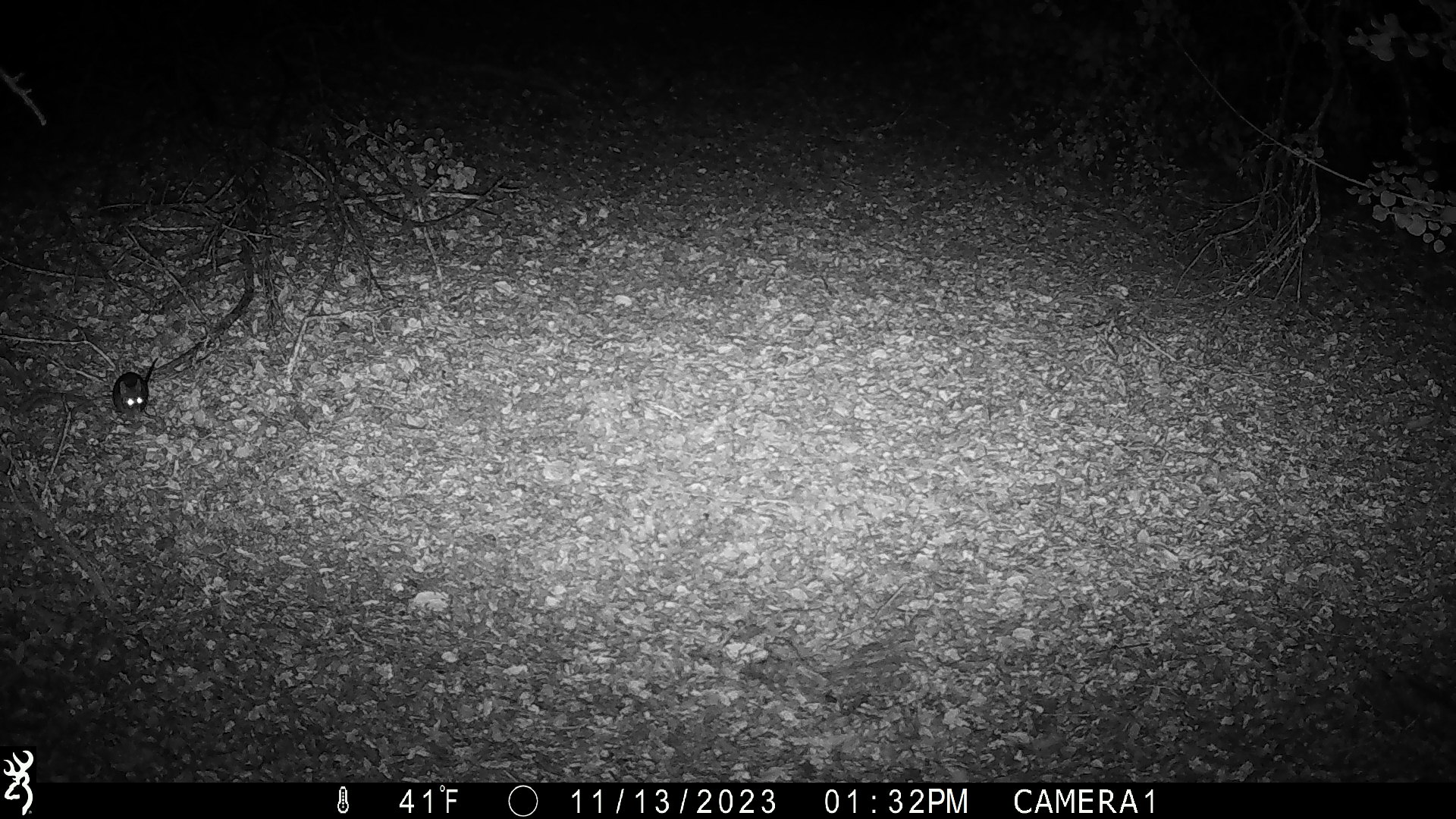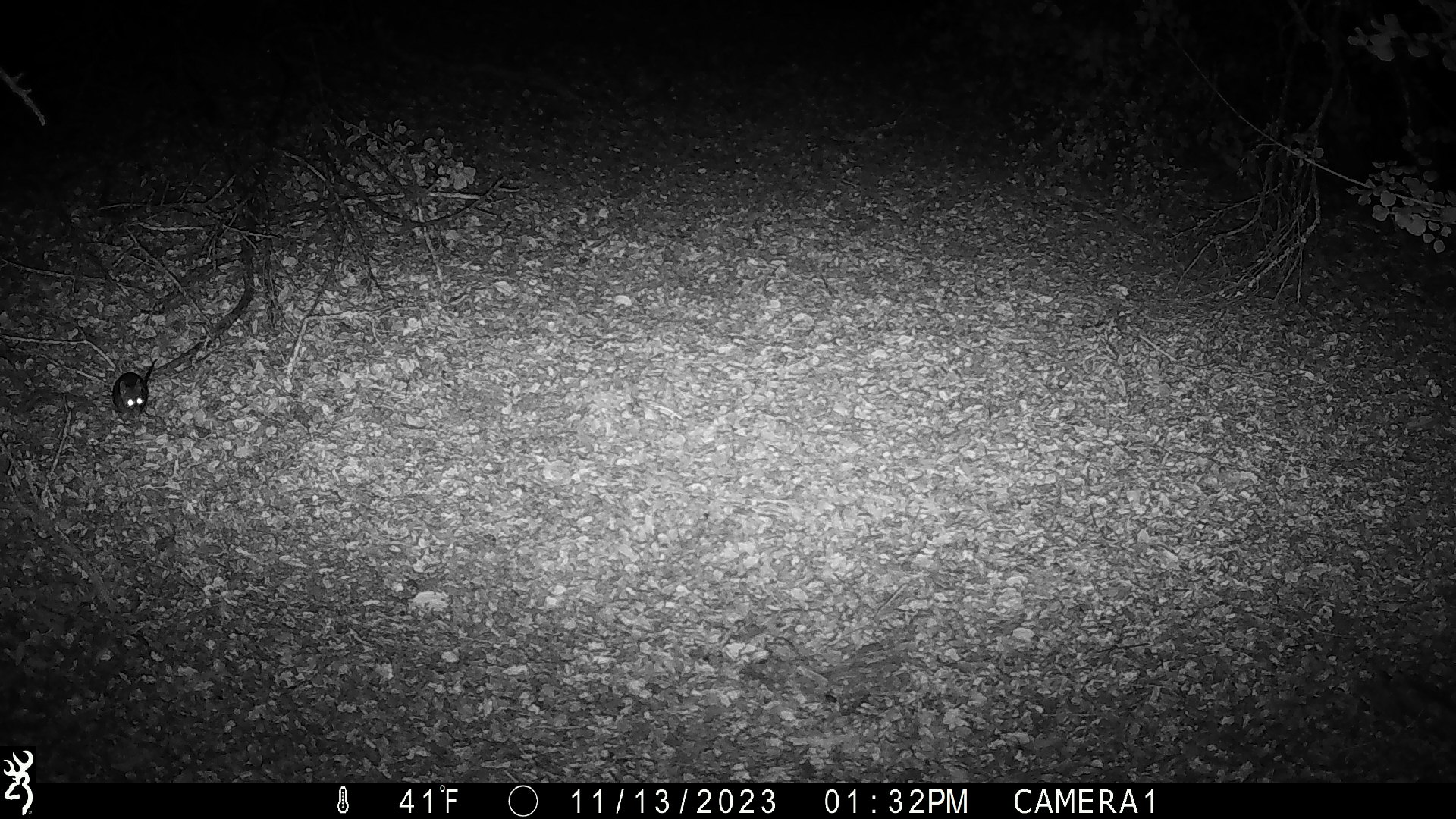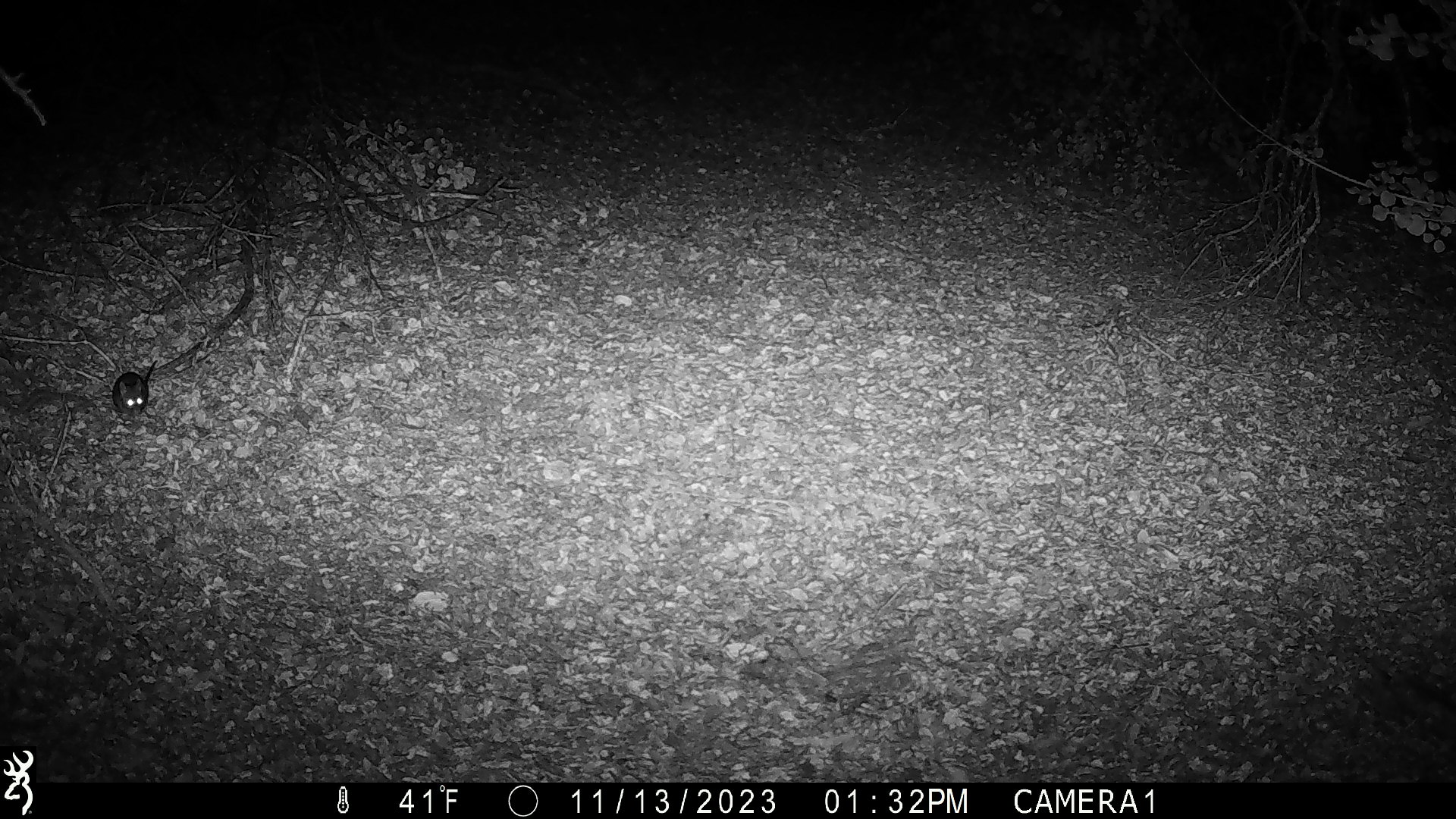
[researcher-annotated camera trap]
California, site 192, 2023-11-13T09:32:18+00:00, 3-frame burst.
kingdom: Animalia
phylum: Chordata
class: Mammalia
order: Rodentia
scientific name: Rodentia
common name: mouse or rat